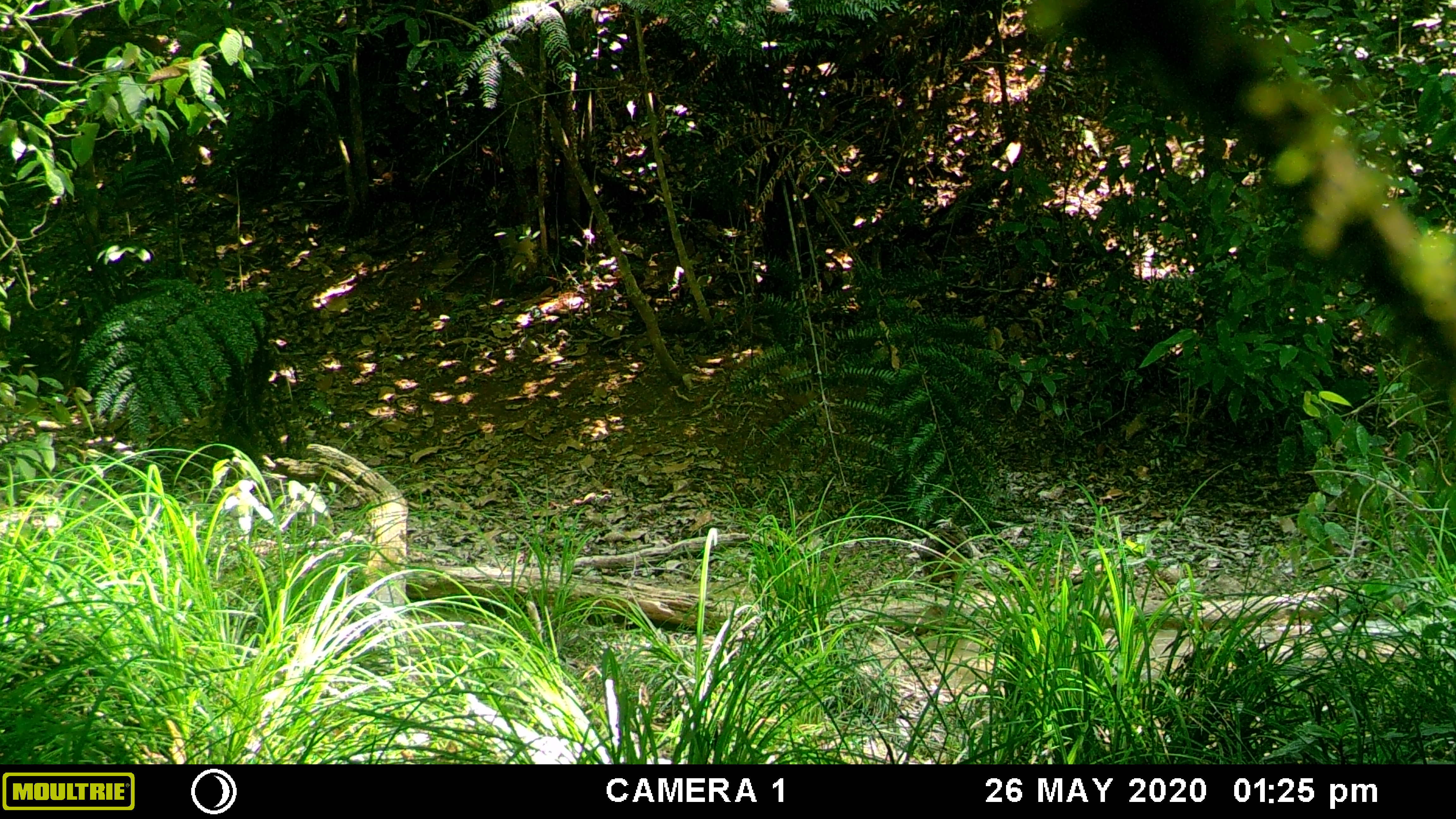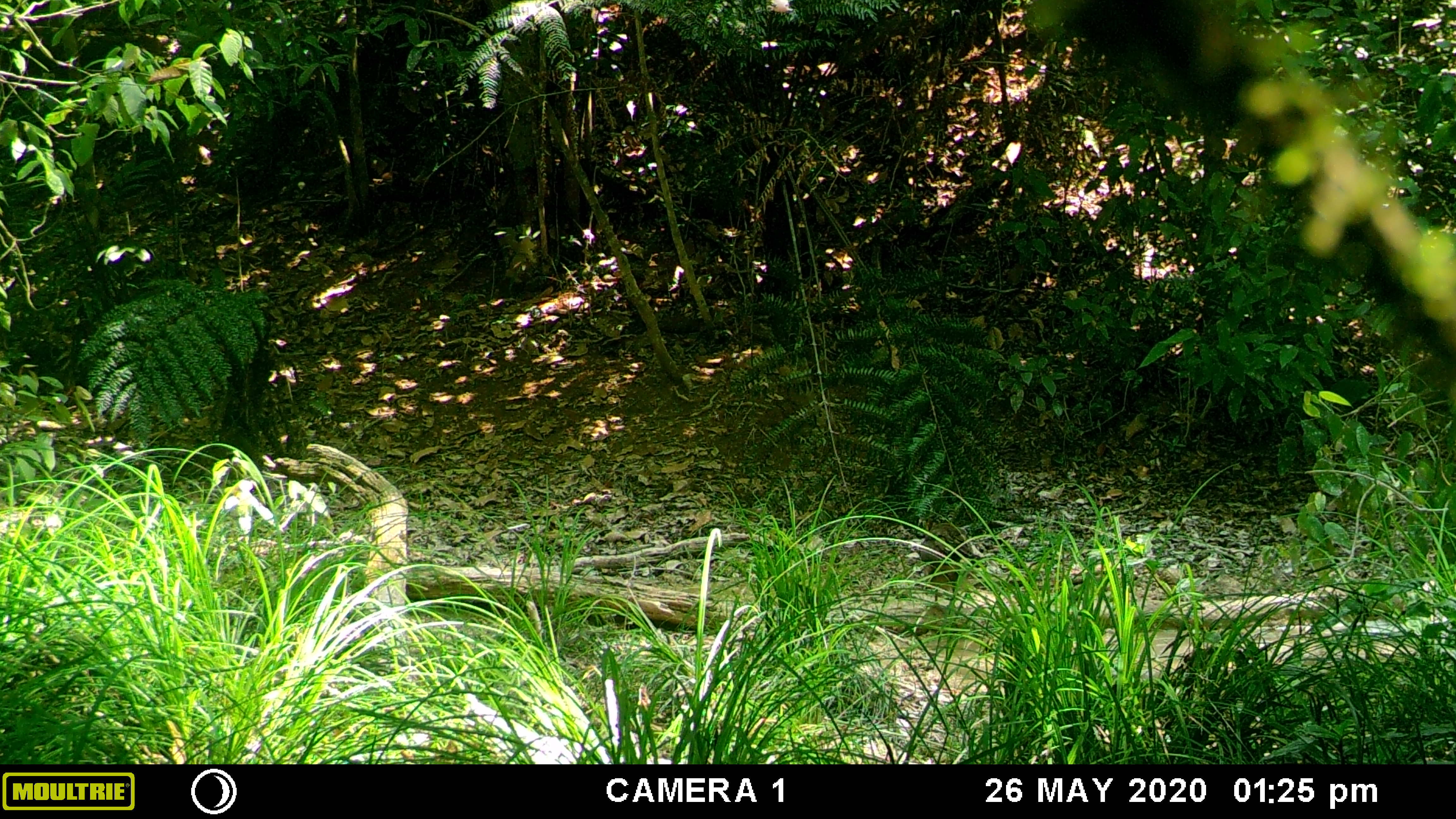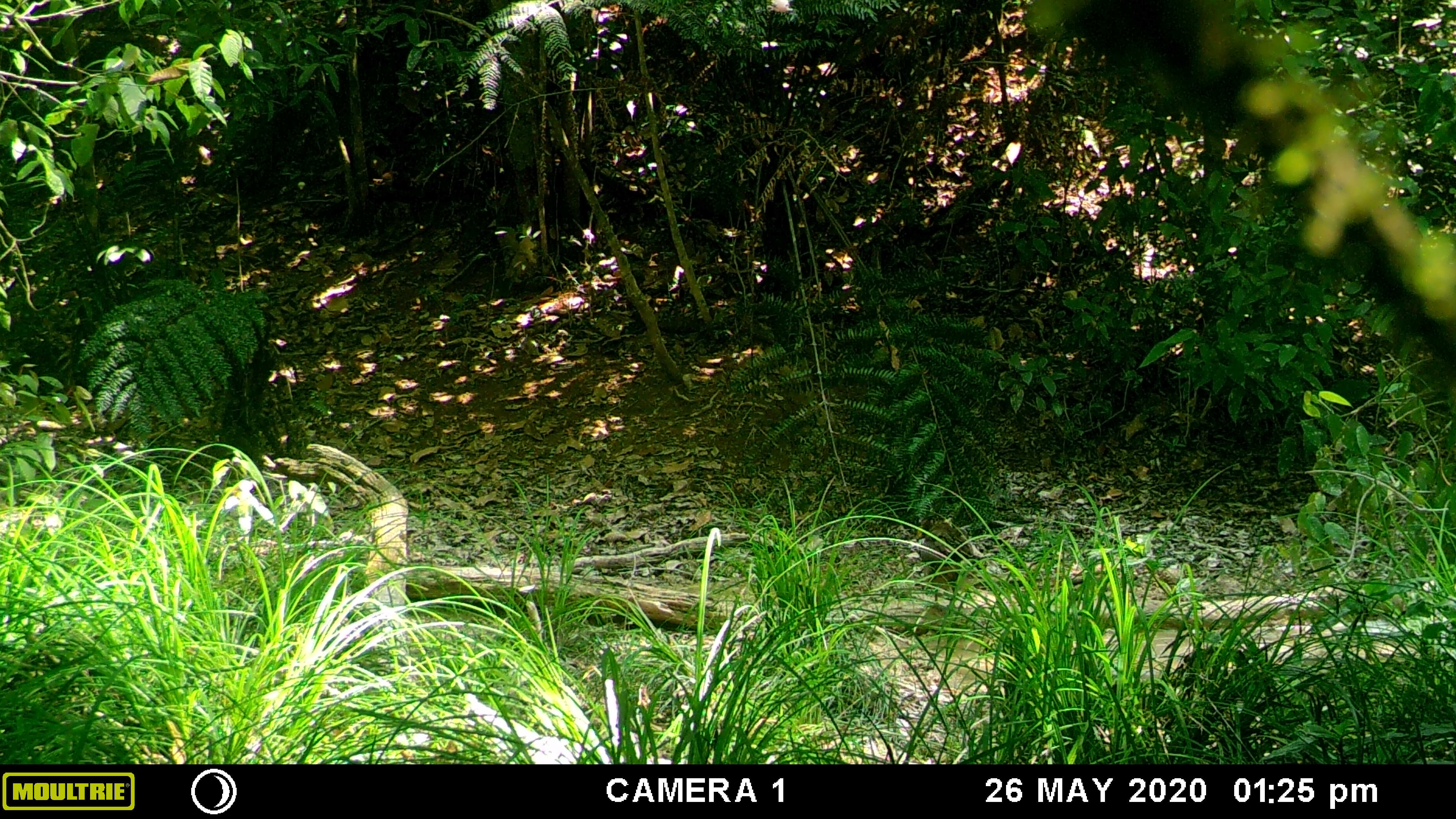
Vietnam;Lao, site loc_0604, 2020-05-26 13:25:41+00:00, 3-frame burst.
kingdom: Animalia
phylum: Chordata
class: Aves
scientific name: Aves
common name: bird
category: unidentified bird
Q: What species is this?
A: Unidentified bird (bird) (Aves).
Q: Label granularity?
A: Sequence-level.